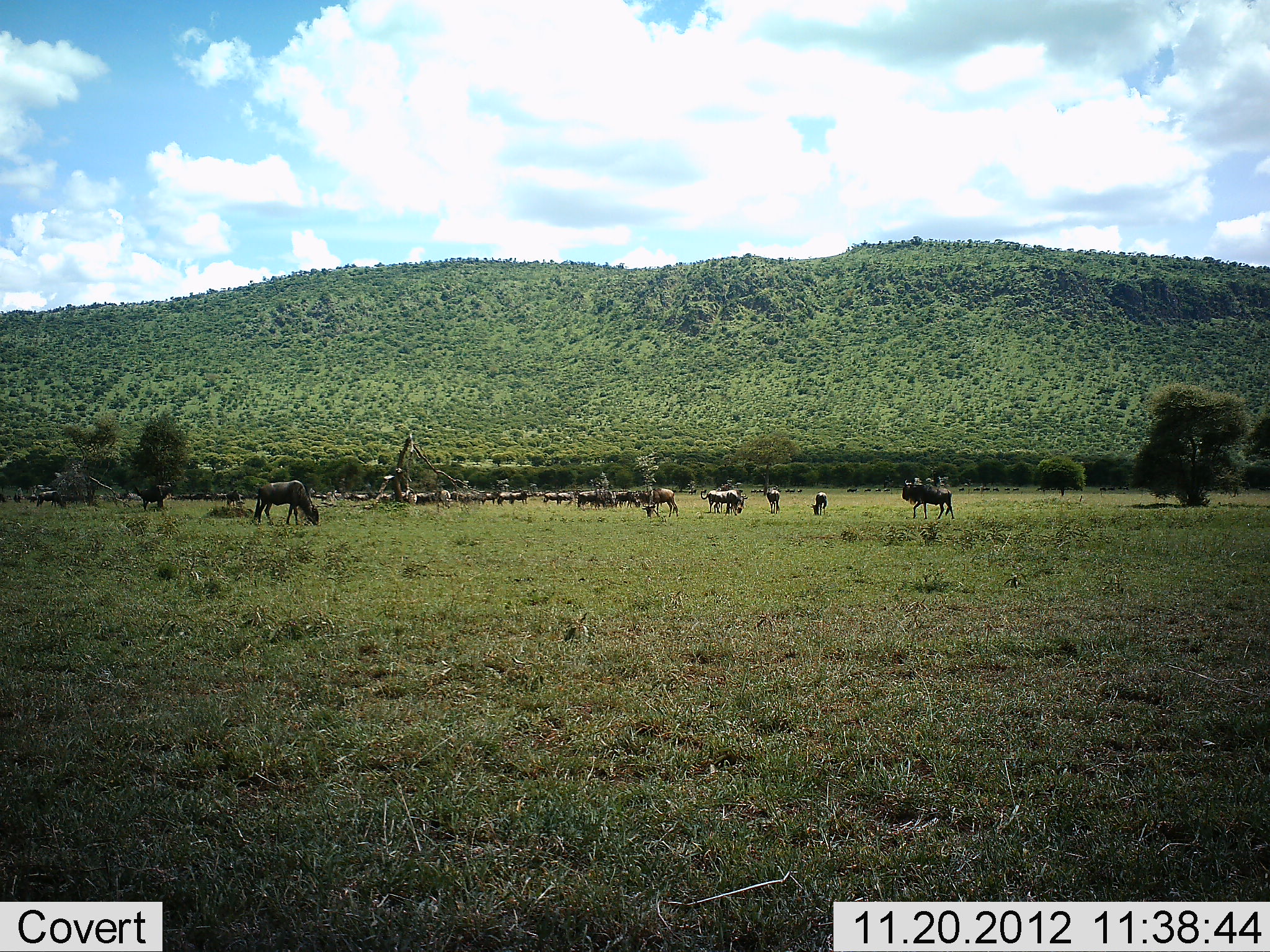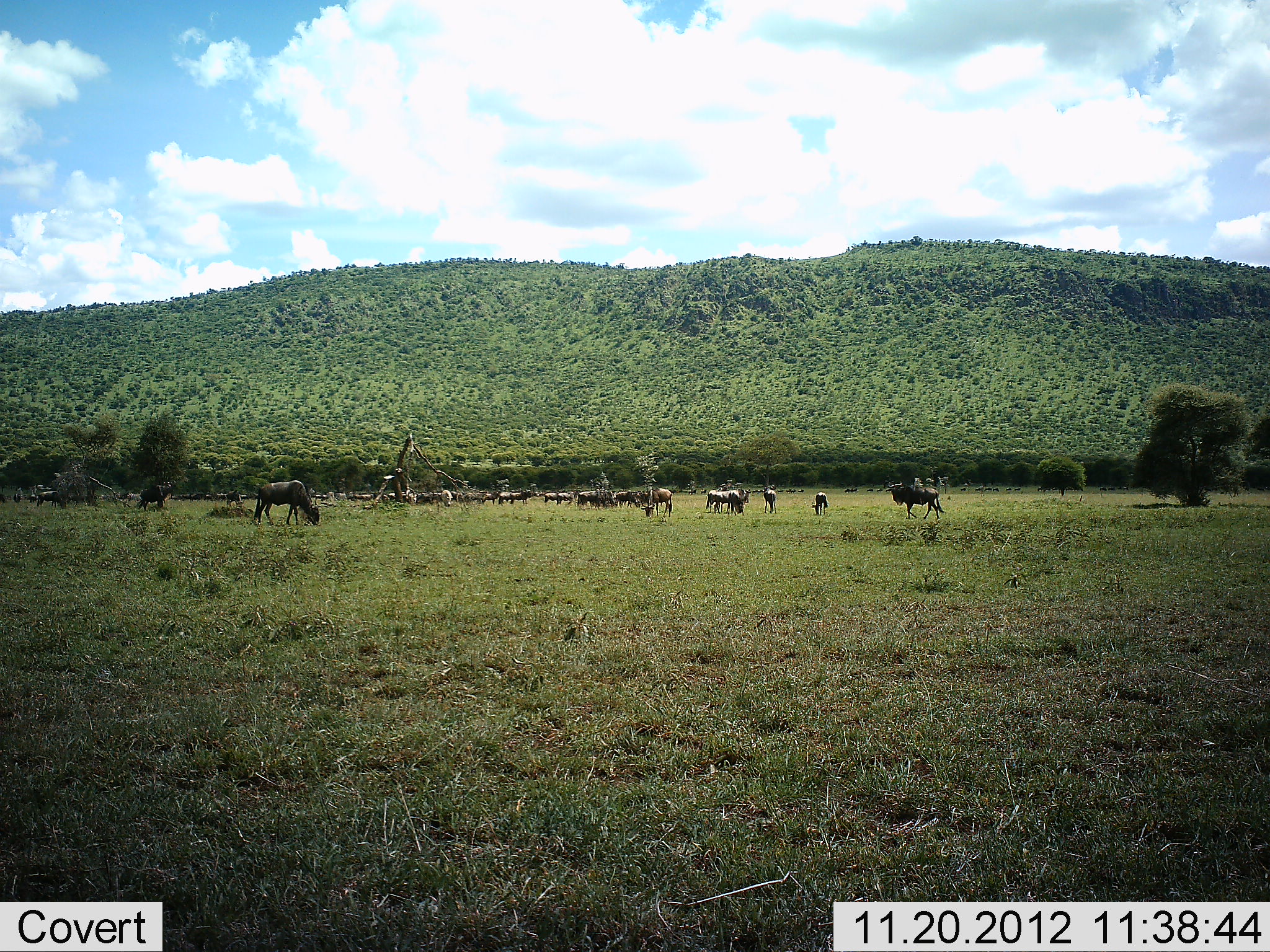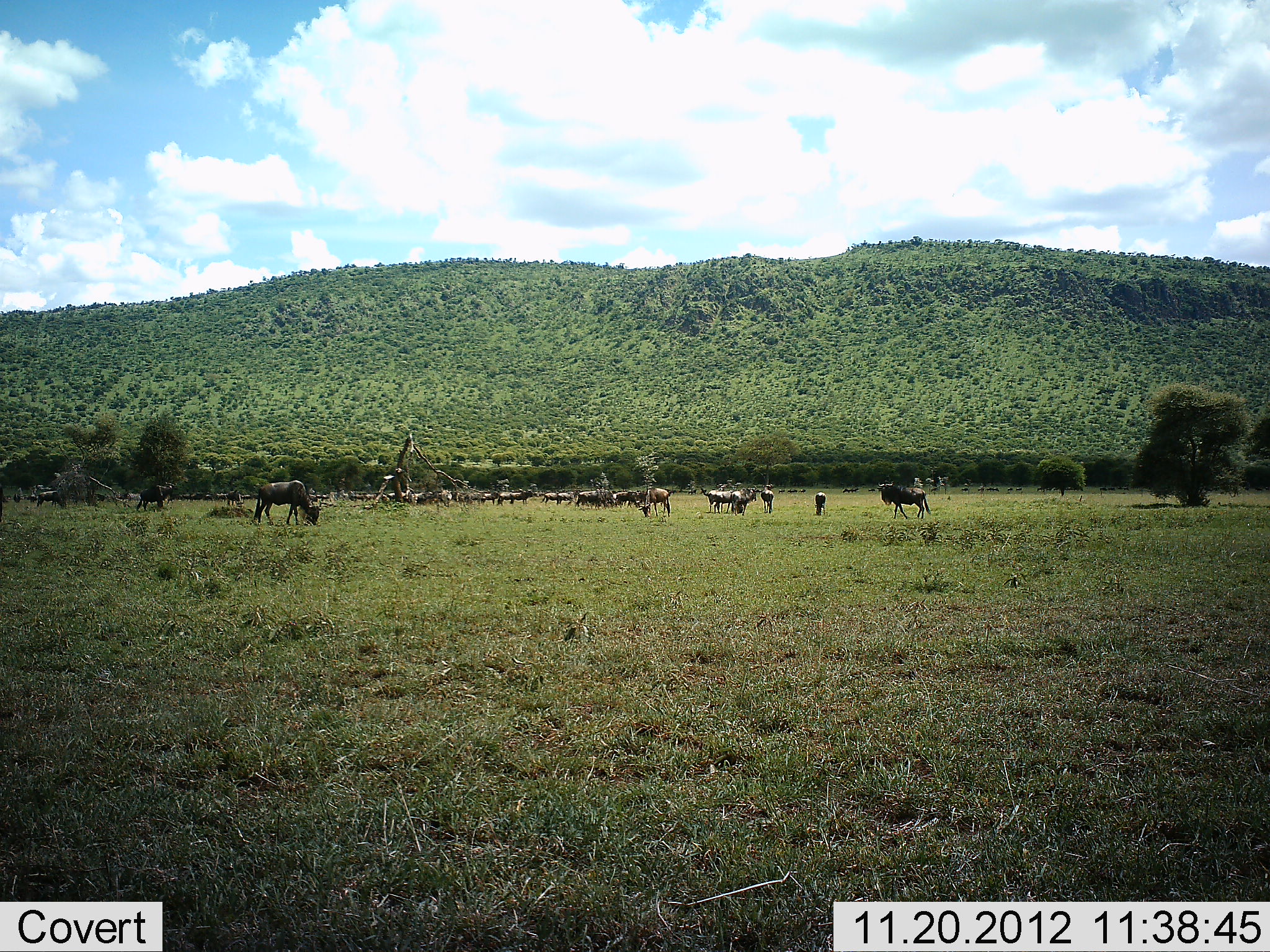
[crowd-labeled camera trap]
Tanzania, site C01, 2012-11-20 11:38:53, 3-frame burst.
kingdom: Animalia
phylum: Chordata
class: Mammalia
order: Artiodactyla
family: Bovidae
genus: Connochaetes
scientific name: Connochaetes taurinus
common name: blue wildebeest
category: wildebeest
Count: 11-50.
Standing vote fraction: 50%.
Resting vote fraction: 6%.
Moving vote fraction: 67%.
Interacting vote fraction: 17%.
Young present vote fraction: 0%.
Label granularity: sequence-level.